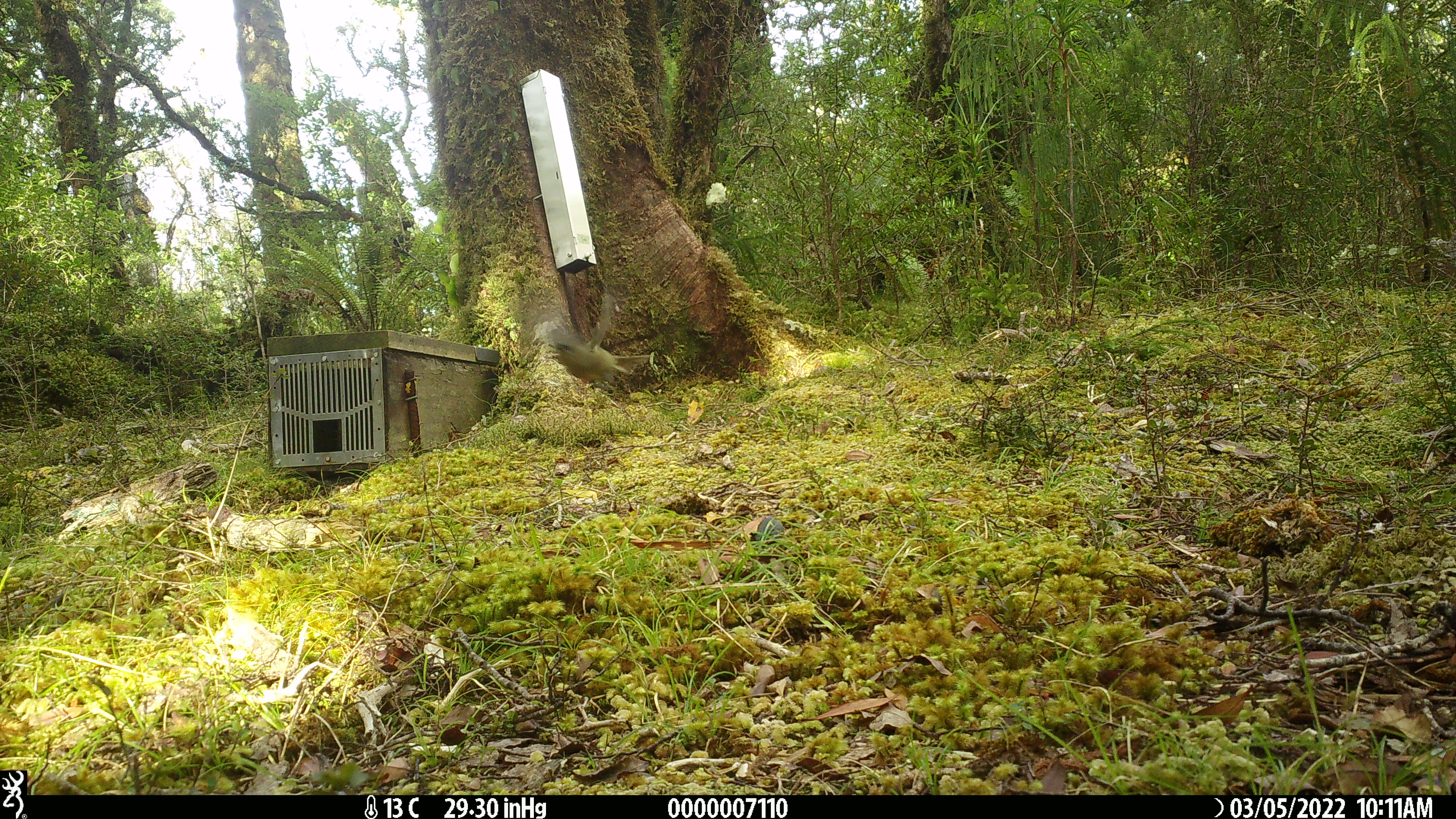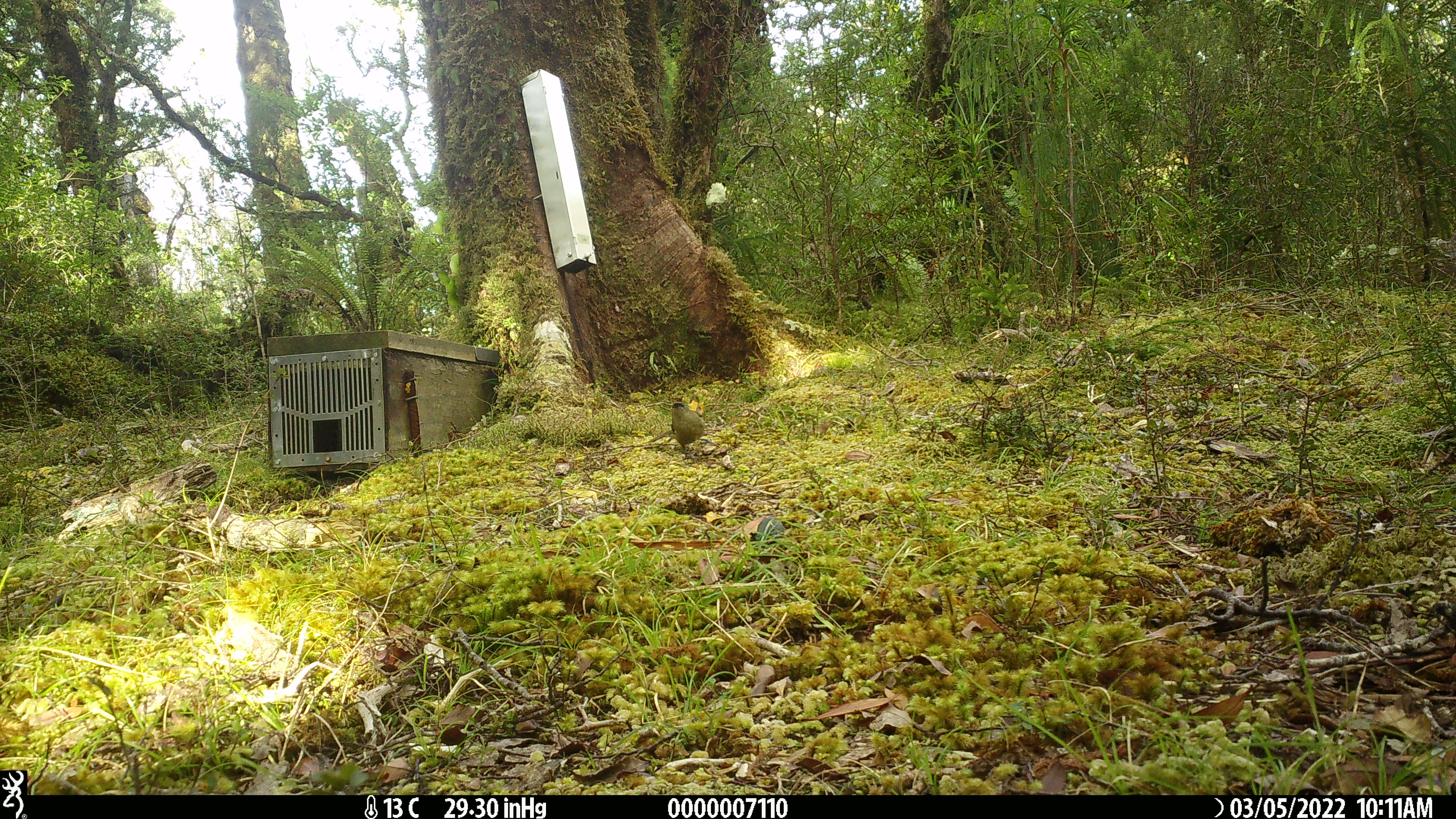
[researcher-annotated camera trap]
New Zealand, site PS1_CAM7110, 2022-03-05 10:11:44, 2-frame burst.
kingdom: Animalia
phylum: Chordata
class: Aves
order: Passeriformes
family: Meliphagidae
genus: Anthornis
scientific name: Anthornis melanura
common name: new zealand bellbird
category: bellbird